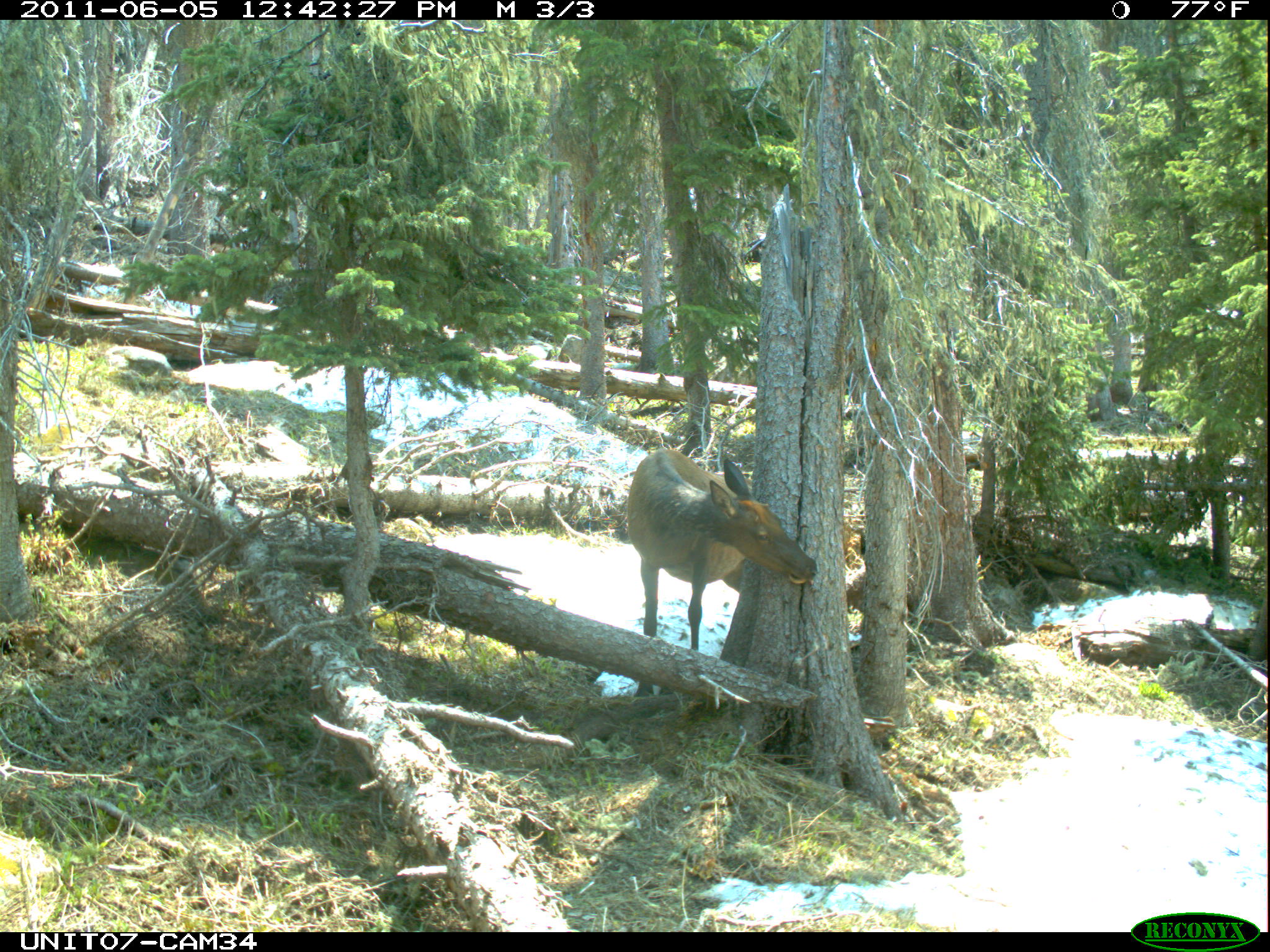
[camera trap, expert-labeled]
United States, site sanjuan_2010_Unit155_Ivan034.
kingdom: Animalia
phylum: Chordata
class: Mammalia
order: Artiodactyla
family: Cervidae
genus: Cervus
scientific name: Cervus elaphus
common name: red deer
Cervus elaphus (red deer).